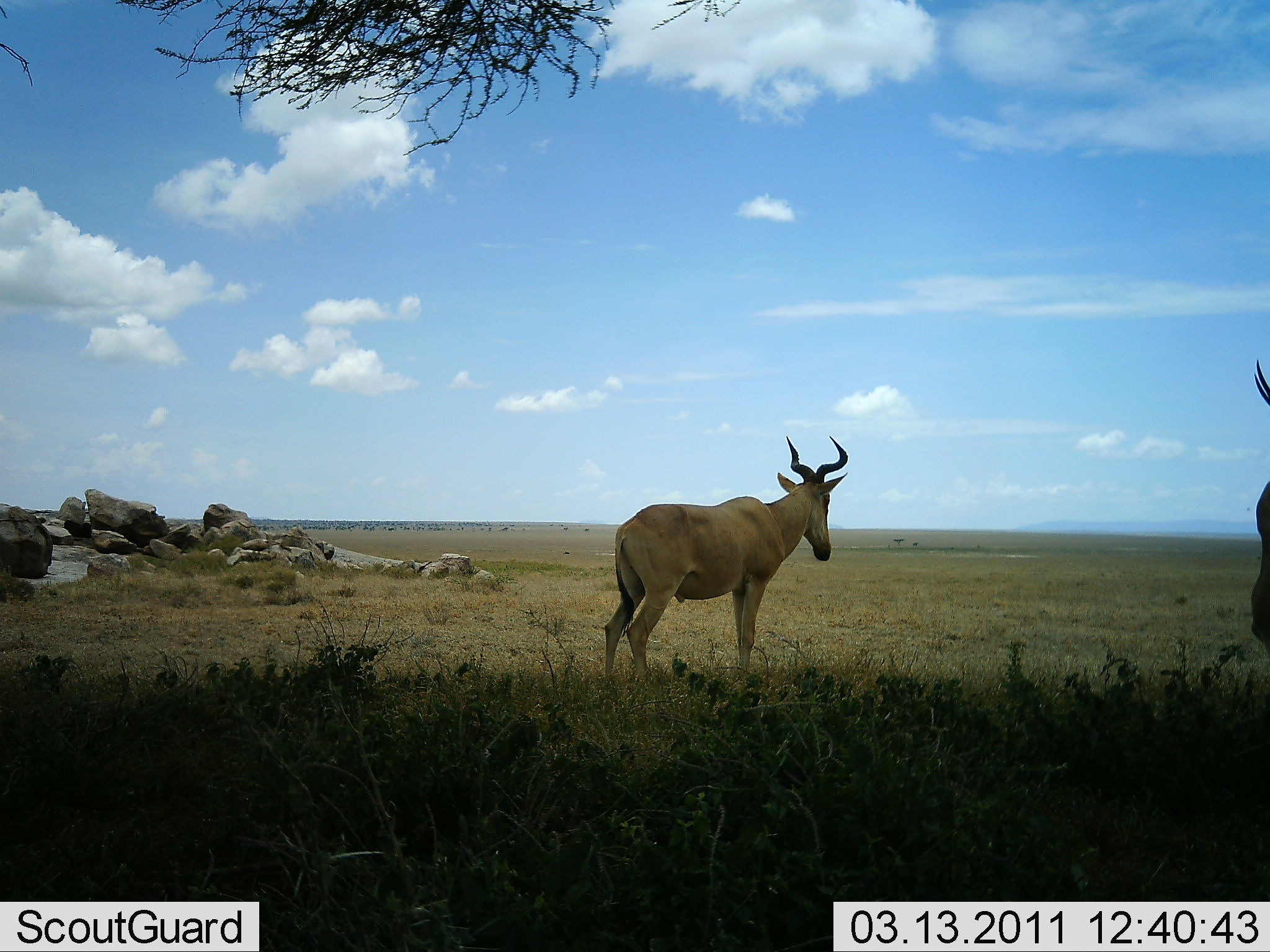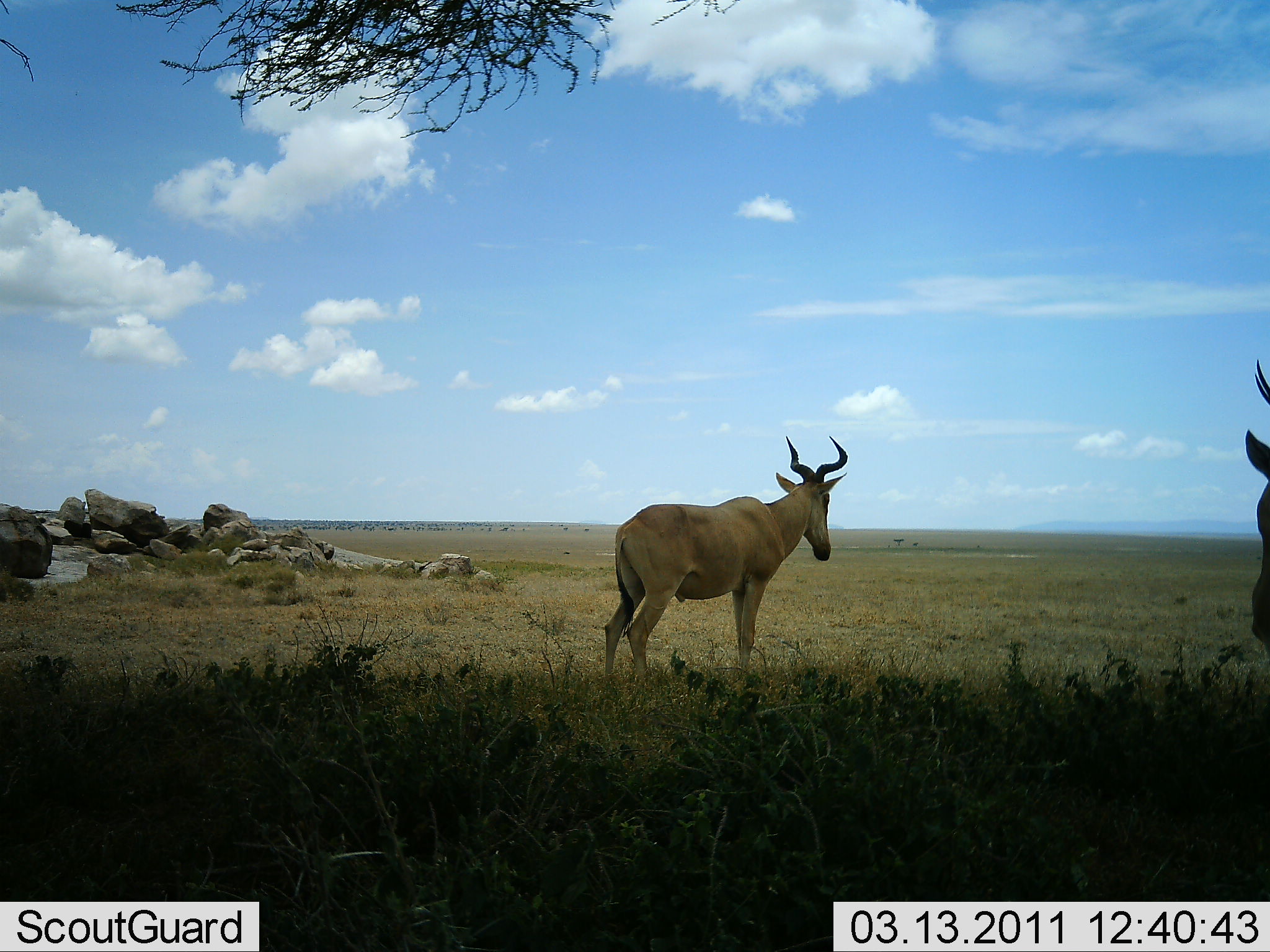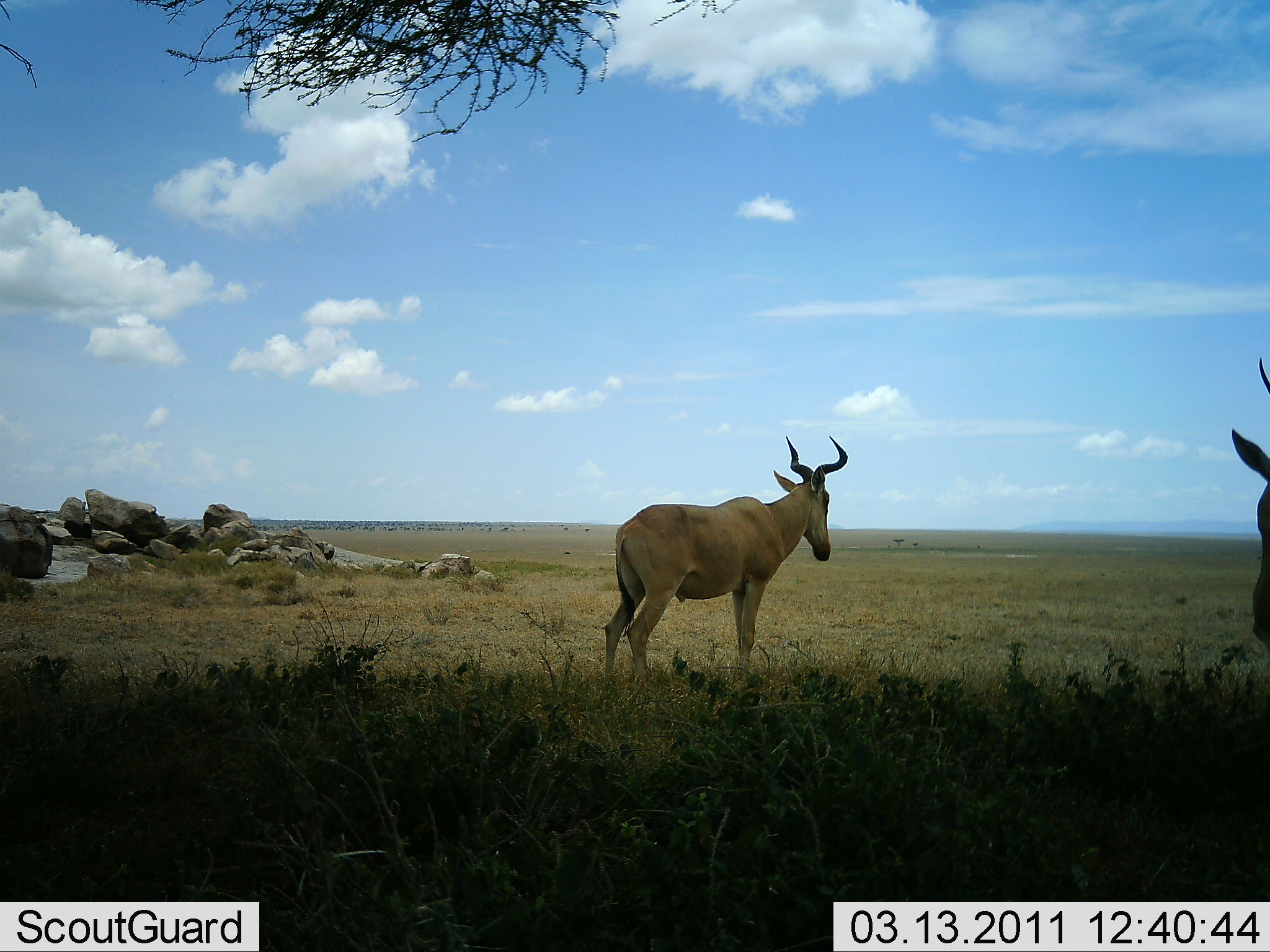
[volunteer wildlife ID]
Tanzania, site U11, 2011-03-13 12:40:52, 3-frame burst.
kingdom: Animalia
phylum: Chordata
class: Mammalia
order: Artiodactyla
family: Bovidae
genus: Alcelaphus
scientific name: Alcelaphus buselaphus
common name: hartebeest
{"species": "hartebeest (Alcelaphus buselaphus)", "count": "2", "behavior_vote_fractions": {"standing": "100%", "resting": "0%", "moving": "0%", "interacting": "0%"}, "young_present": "0%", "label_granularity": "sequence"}